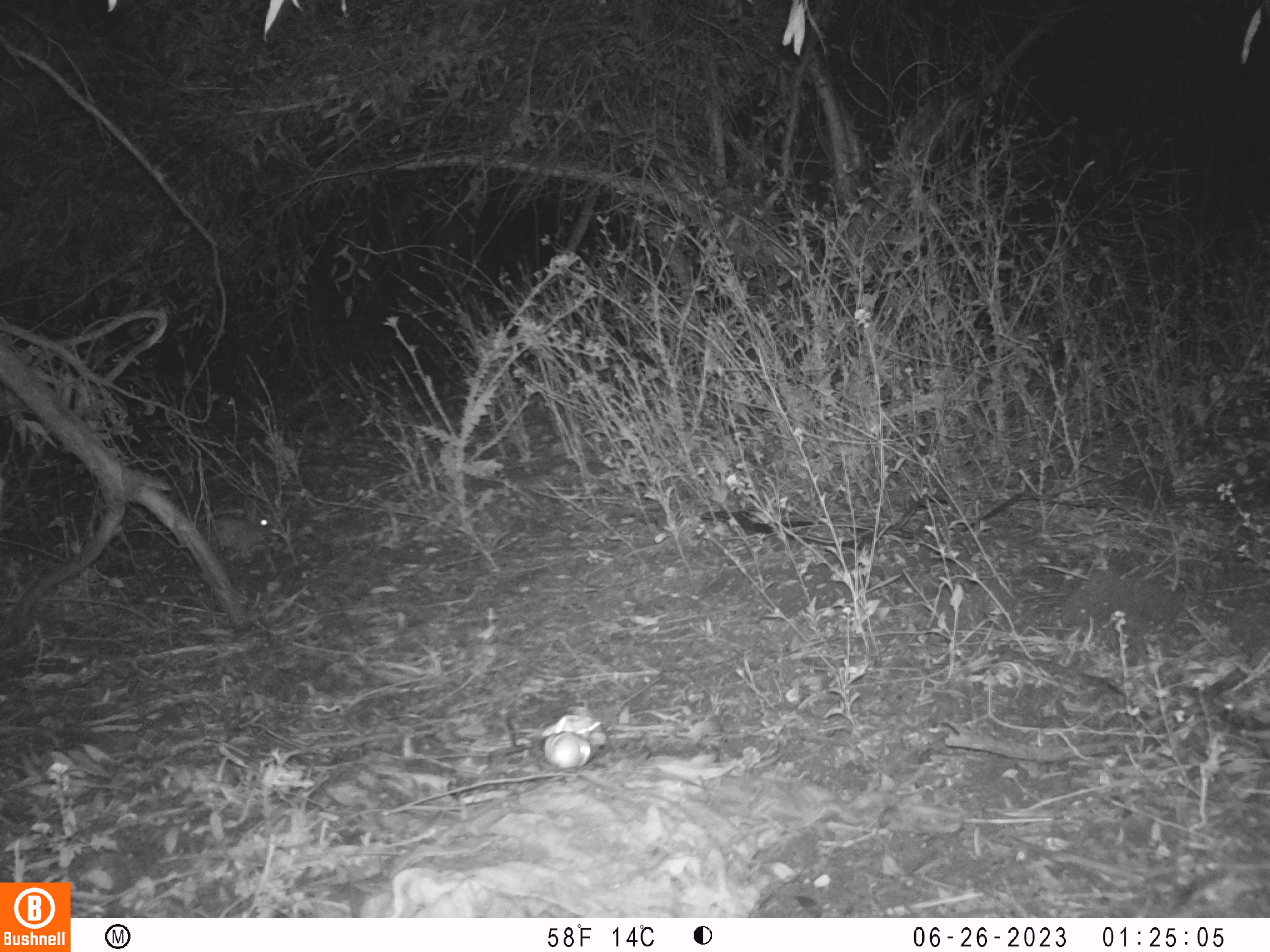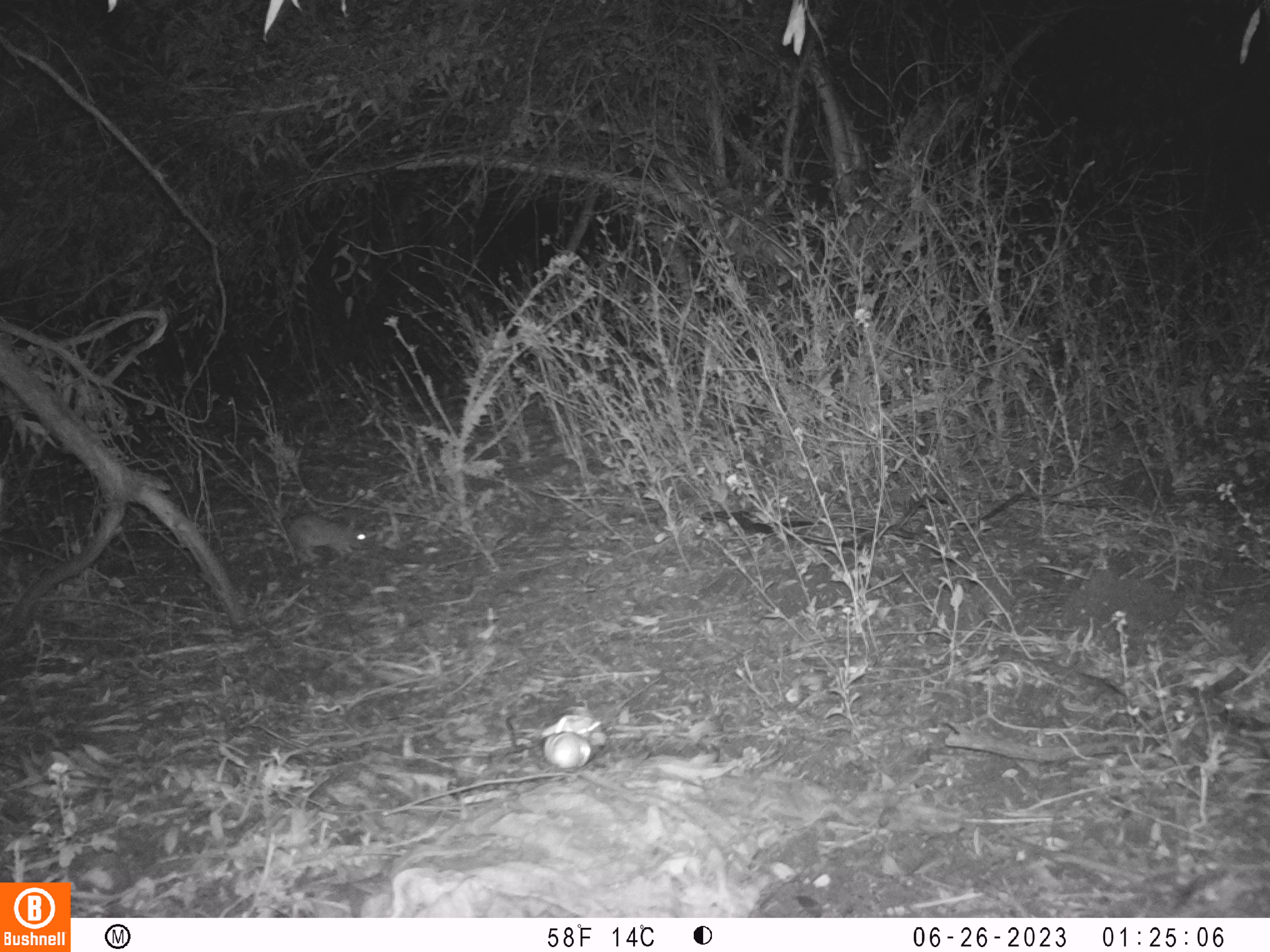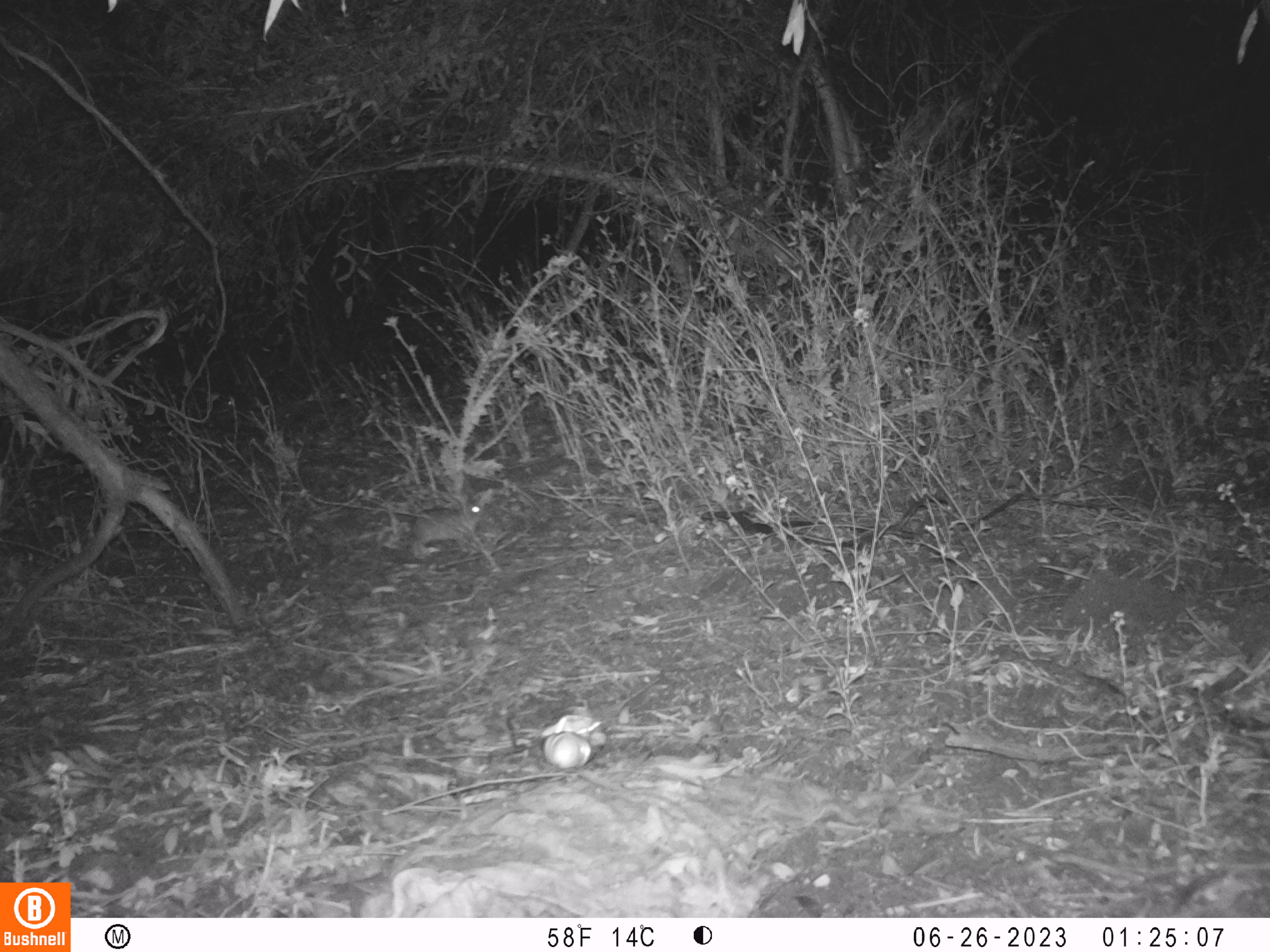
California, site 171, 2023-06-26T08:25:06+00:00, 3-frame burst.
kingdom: Animalia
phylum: Chordata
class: Mammalia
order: Lagomorpha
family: Leporidae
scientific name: Leporidae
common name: rabbit